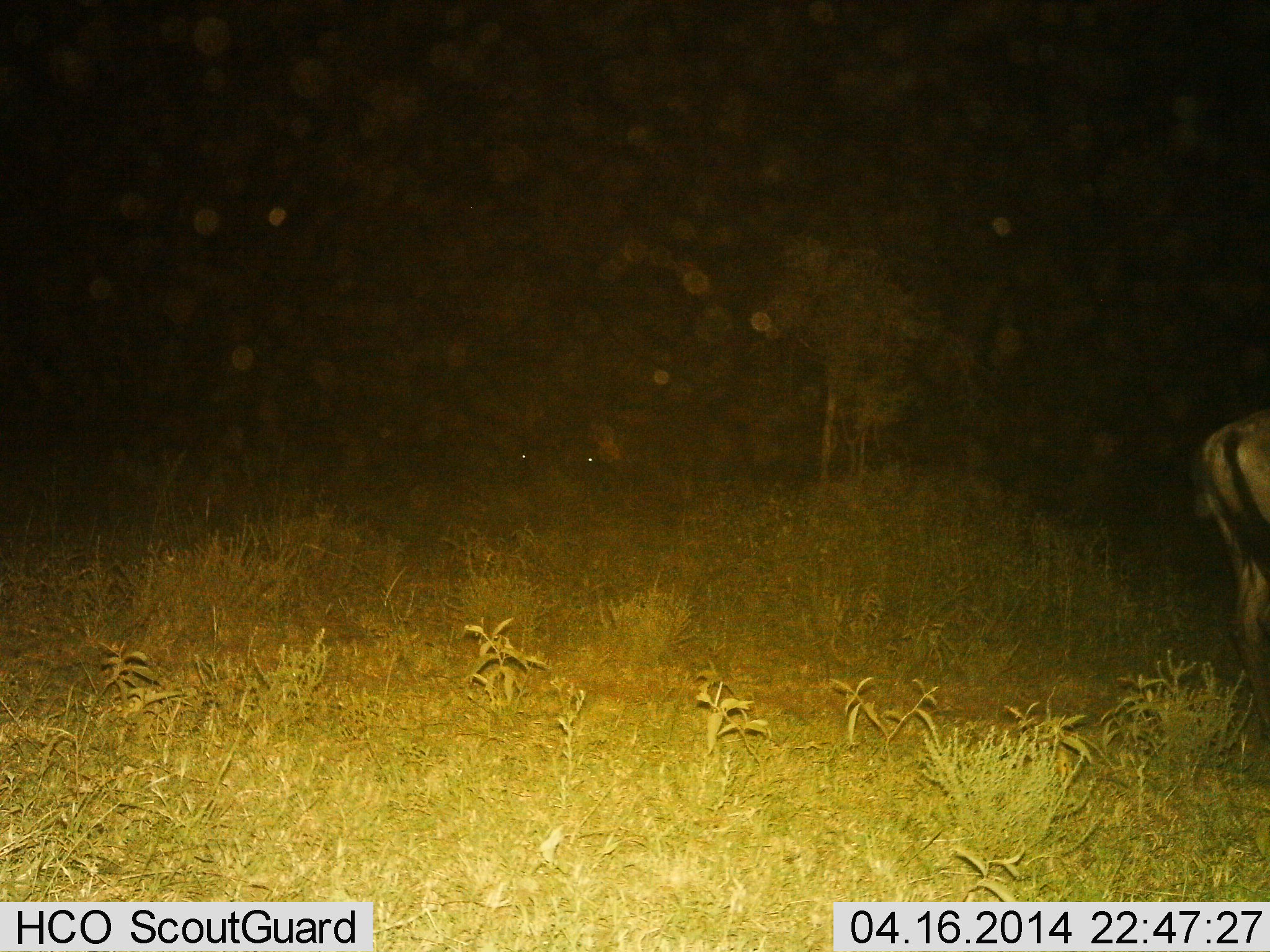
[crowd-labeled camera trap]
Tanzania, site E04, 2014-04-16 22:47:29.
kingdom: Animalia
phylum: Chordata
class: Mammalia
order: Artiodactyla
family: Bovidae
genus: Connochaetes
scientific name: Connochaetes taurinus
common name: blue wildebeest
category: wildebeest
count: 1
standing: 82%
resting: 0%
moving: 9%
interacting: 0%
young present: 0%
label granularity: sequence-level